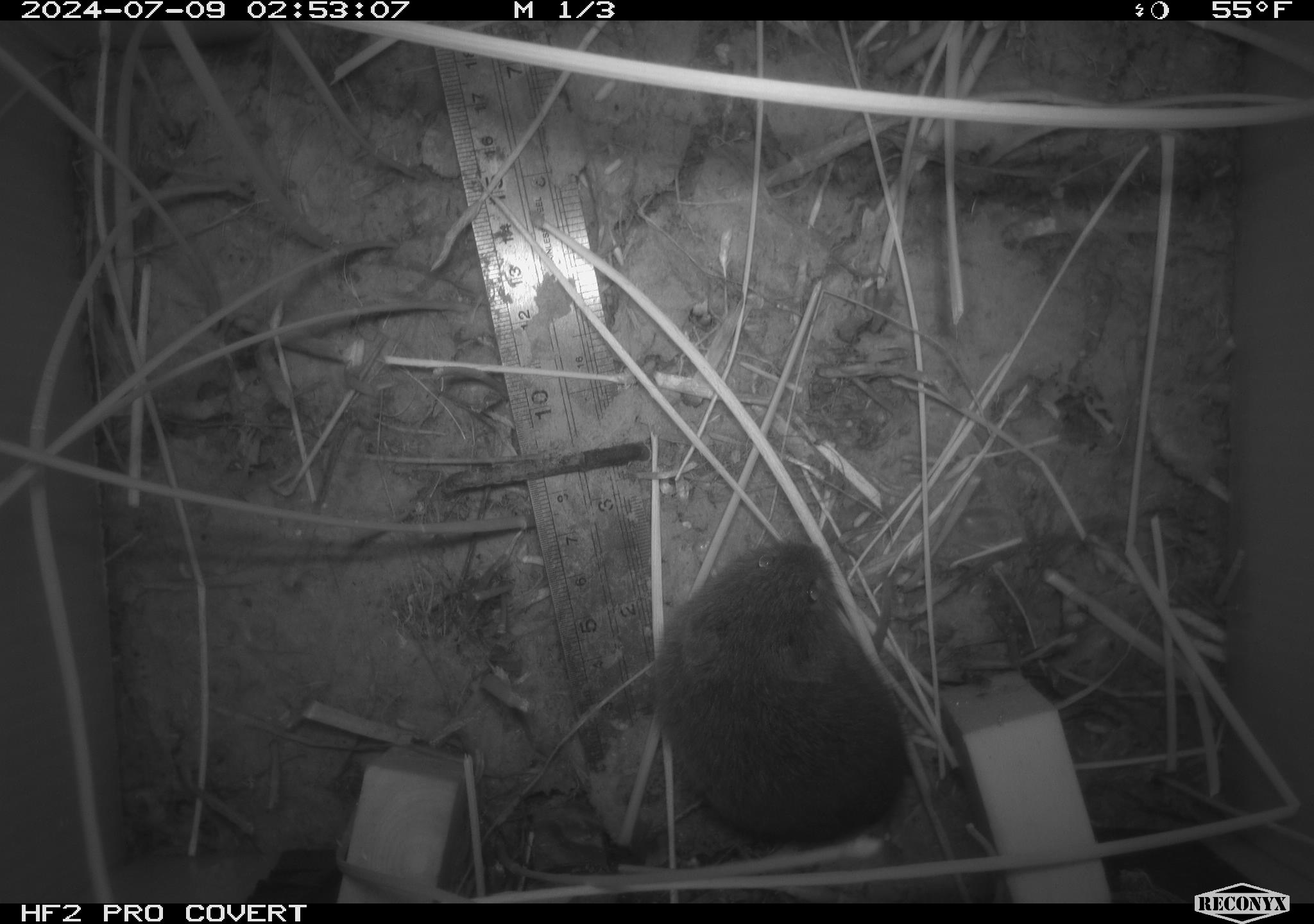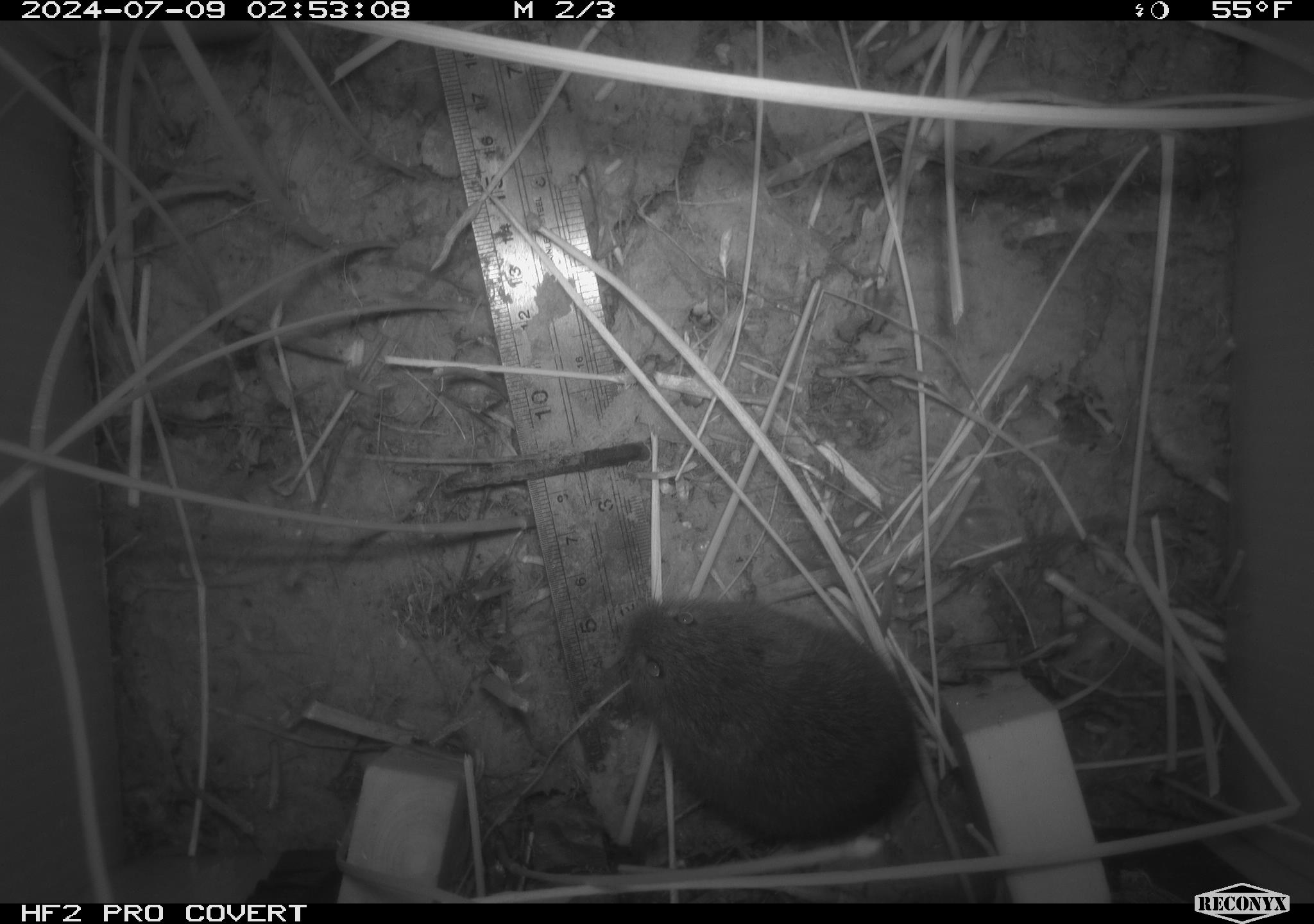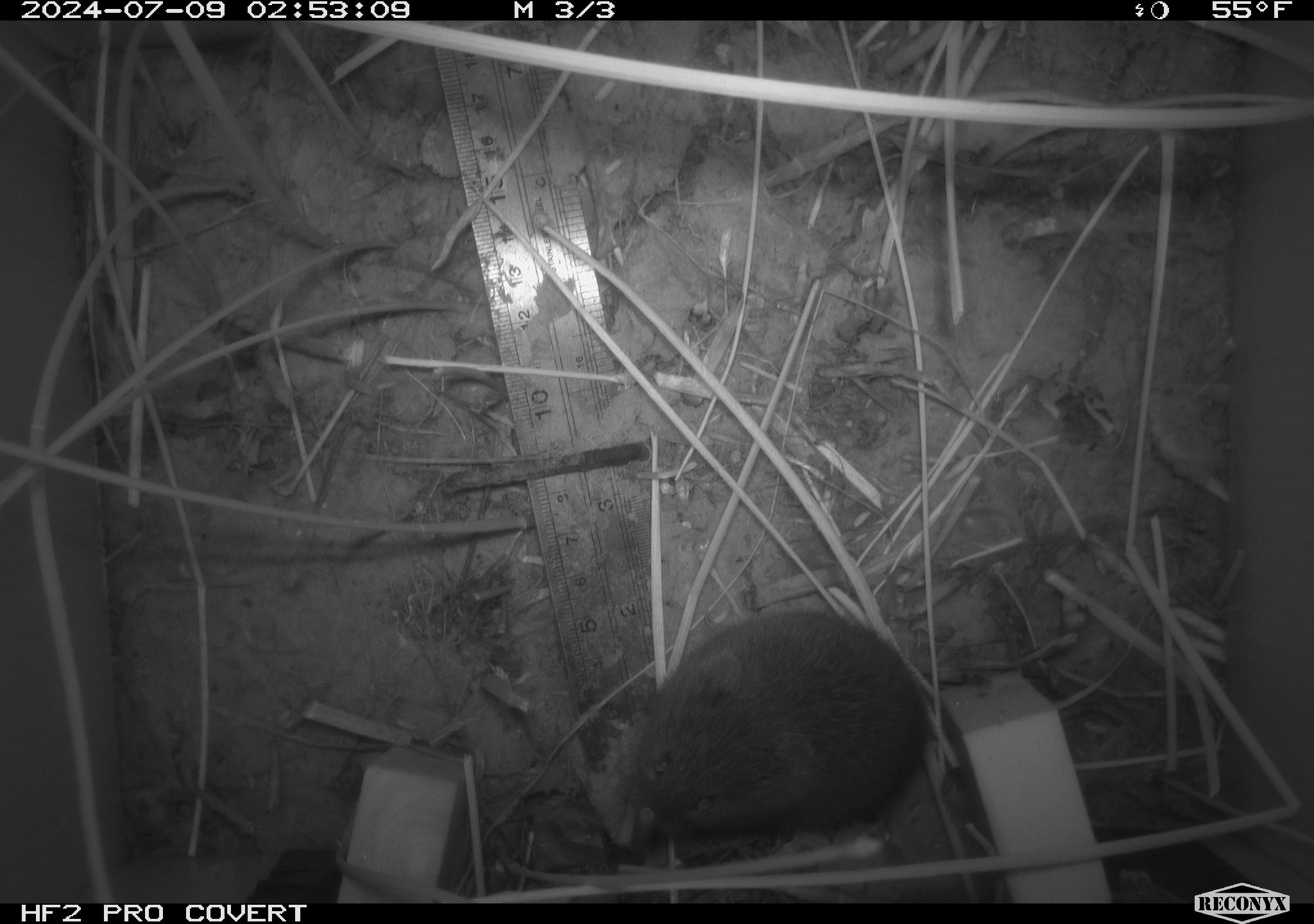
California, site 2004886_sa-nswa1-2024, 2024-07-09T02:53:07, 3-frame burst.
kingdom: Animalia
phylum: Chordata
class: Mammalia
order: Rodentia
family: Cricetidae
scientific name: Arvicolinae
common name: voles, lemmings, and muskrats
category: arvicolinae subfamily